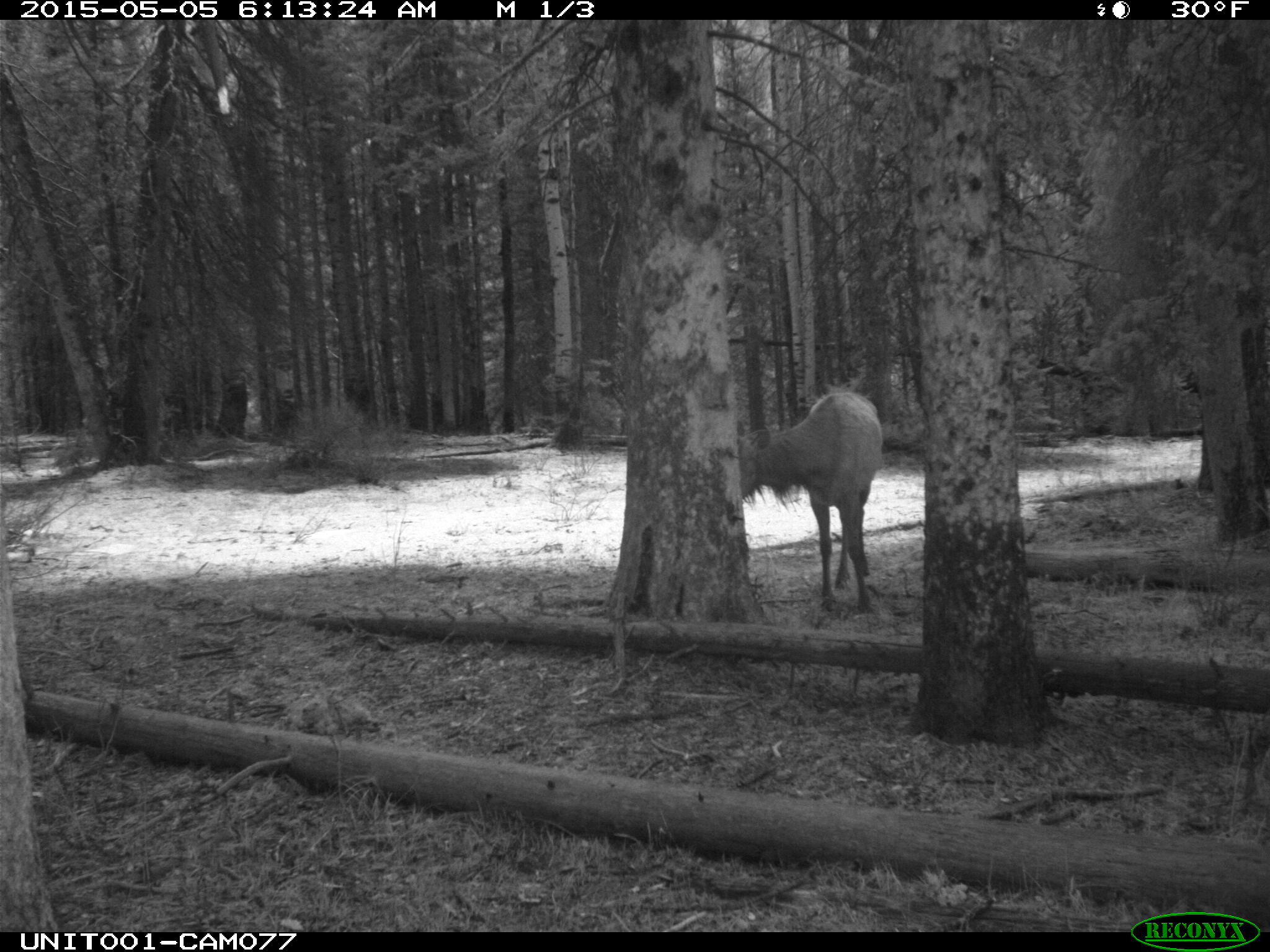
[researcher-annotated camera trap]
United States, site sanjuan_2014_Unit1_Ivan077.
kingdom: Animalia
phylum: Chordata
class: Mammalia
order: Artiodactyla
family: Cervidae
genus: Cervus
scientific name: Cervus elaphus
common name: red deer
Cervus elaphus (red deer).